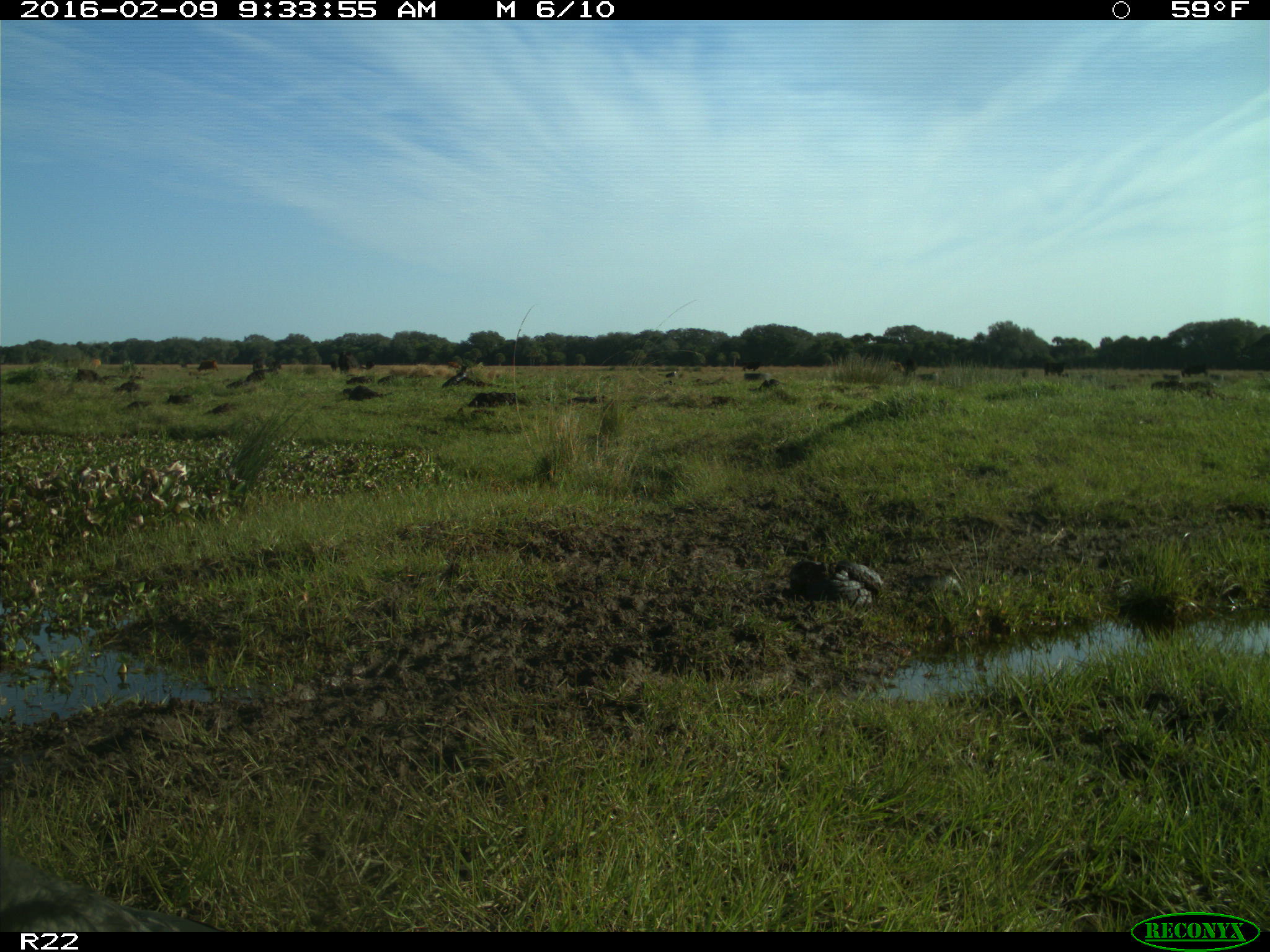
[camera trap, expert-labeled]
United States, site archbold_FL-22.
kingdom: Animalia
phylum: Chordata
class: Mammalia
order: Artiodactyla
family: Bovidae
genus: Bos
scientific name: Bos taurus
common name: domestic cow